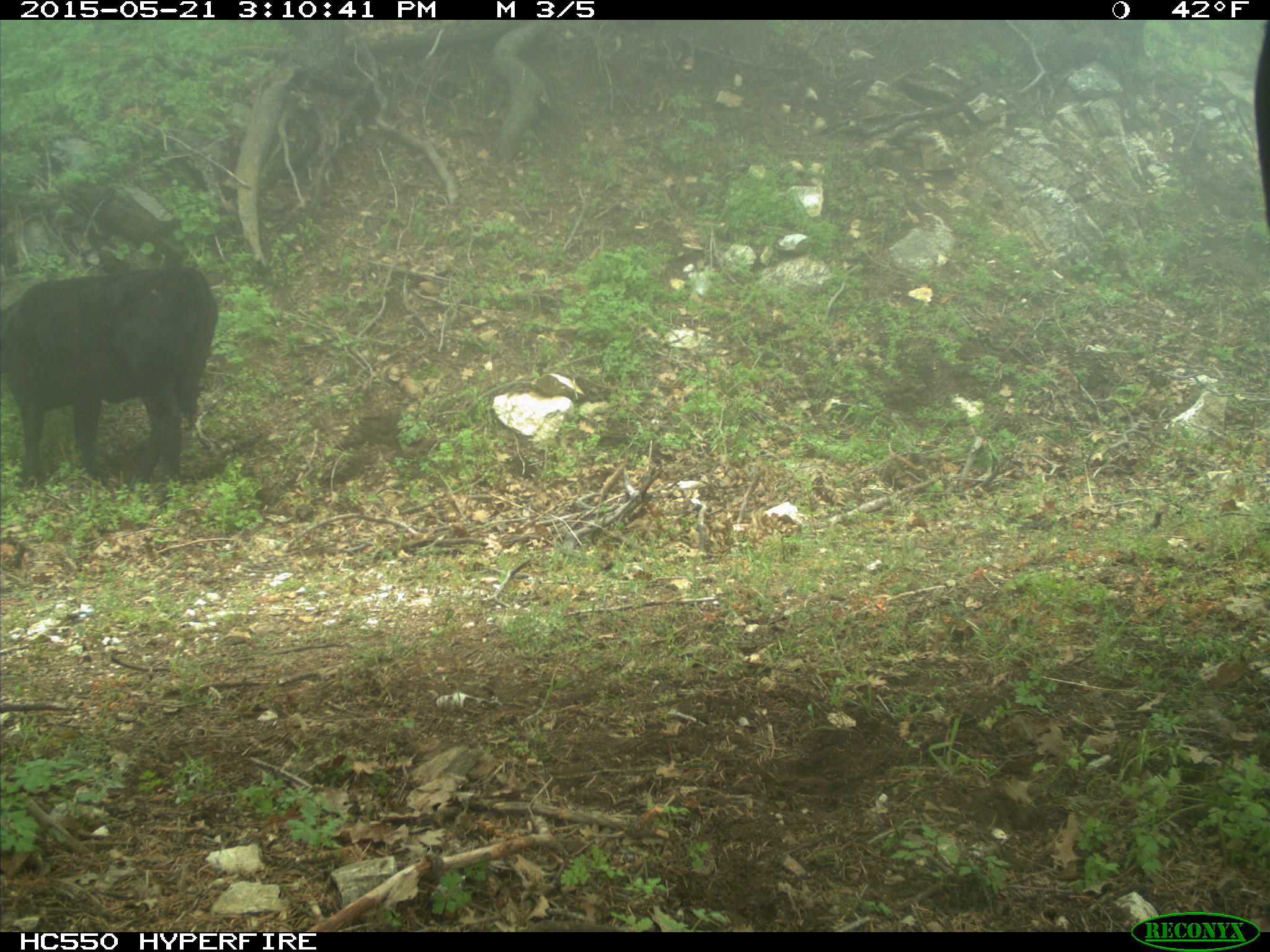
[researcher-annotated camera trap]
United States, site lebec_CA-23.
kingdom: Animalia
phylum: Chordata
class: Mammalia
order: Artiodactyla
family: Bovidae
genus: Bos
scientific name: Bos taurus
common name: domestic cow